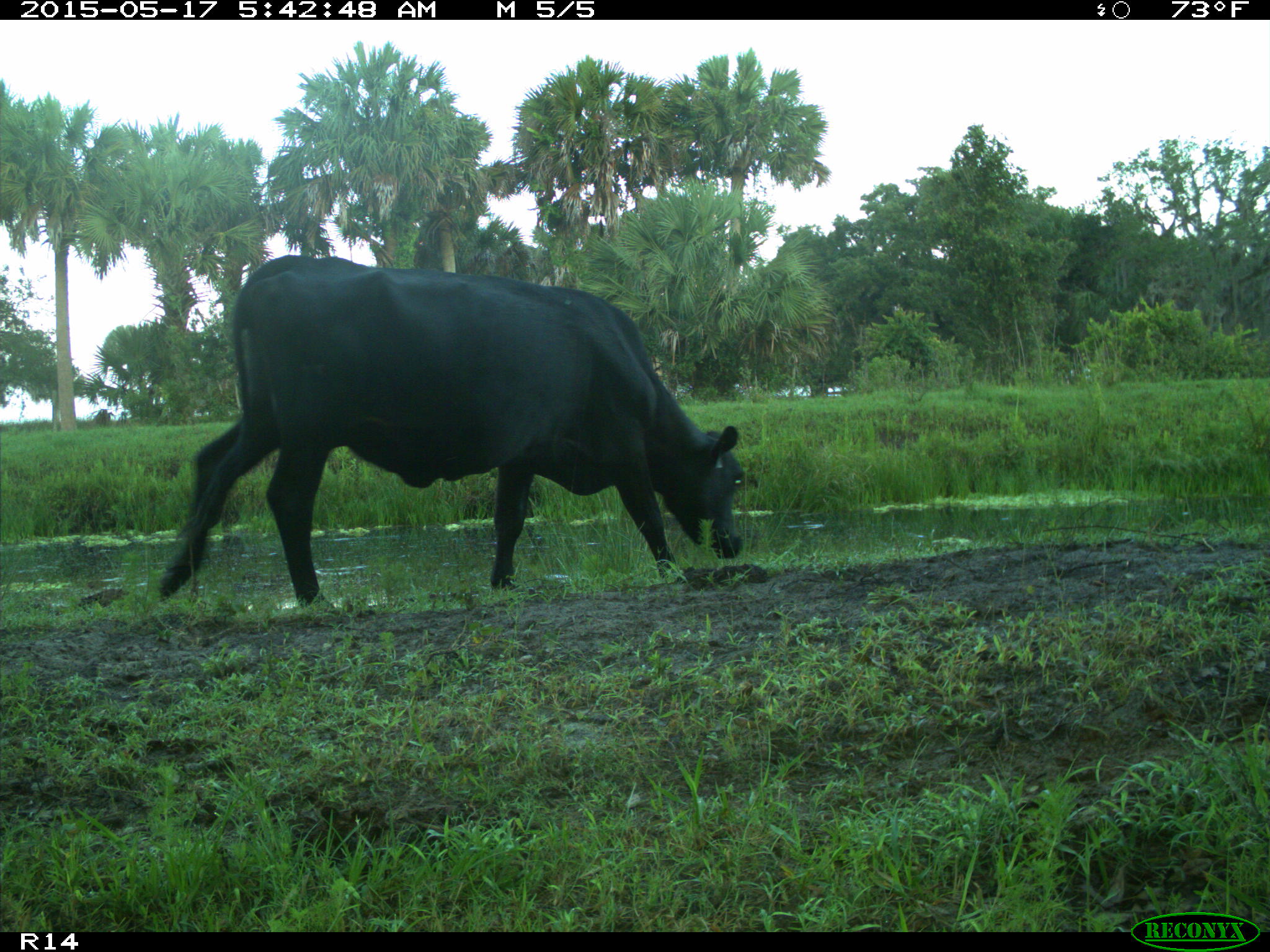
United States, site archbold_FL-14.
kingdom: Animalia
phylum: Chordata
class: Mammalia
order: Artiodactyla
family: Bovidae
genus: Bos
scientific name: Bos taurus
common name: domestic cow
Bos taurus (domestic cow).